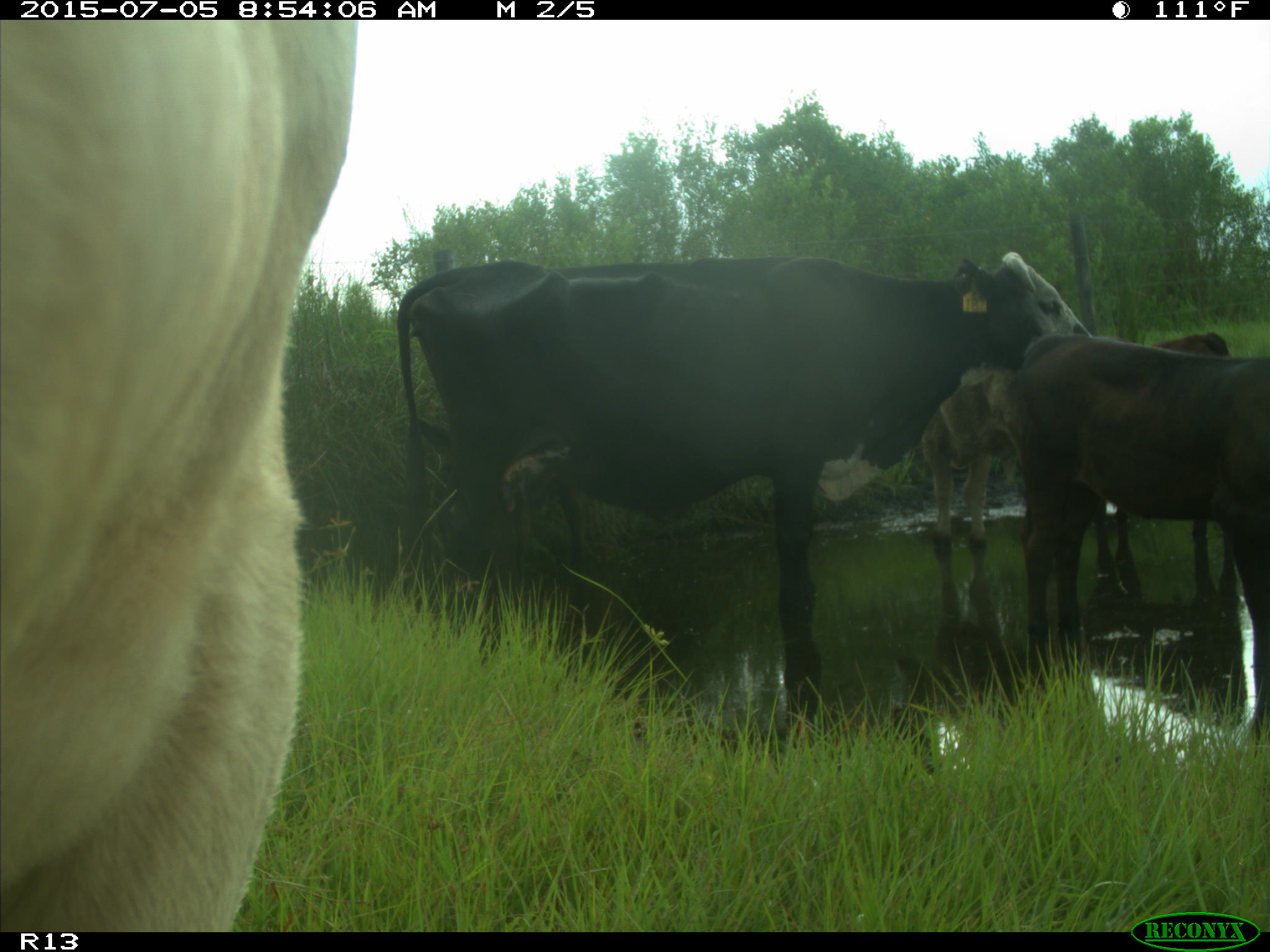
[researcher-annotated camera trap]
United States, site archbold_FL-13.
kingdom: Animalia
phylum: Chordata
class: Mammalia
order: Artiodactyla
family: Bovidae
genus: Bos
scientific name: Bos taurus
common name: domestic cow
Bos taurus (domestic cow).